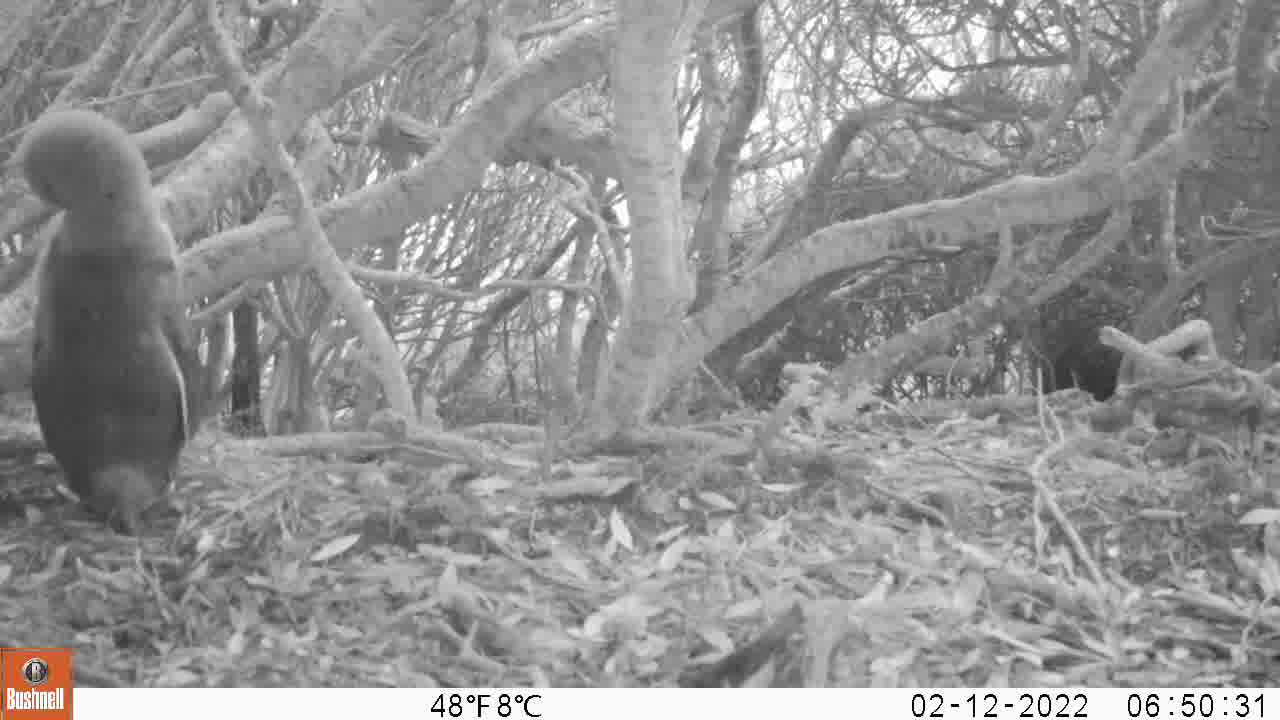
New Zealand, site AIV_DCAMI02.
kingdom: Animalia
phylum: Chordata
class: Aves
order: Sphenisciformes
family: Spheniscidae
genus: Megadyptes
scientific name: Megadyptes antipodes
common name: yellow-eyed penguin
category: yellow eyed penguin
Yellow eyed penguin (yellow-eyed penguin) (Megadyptes antipodes).